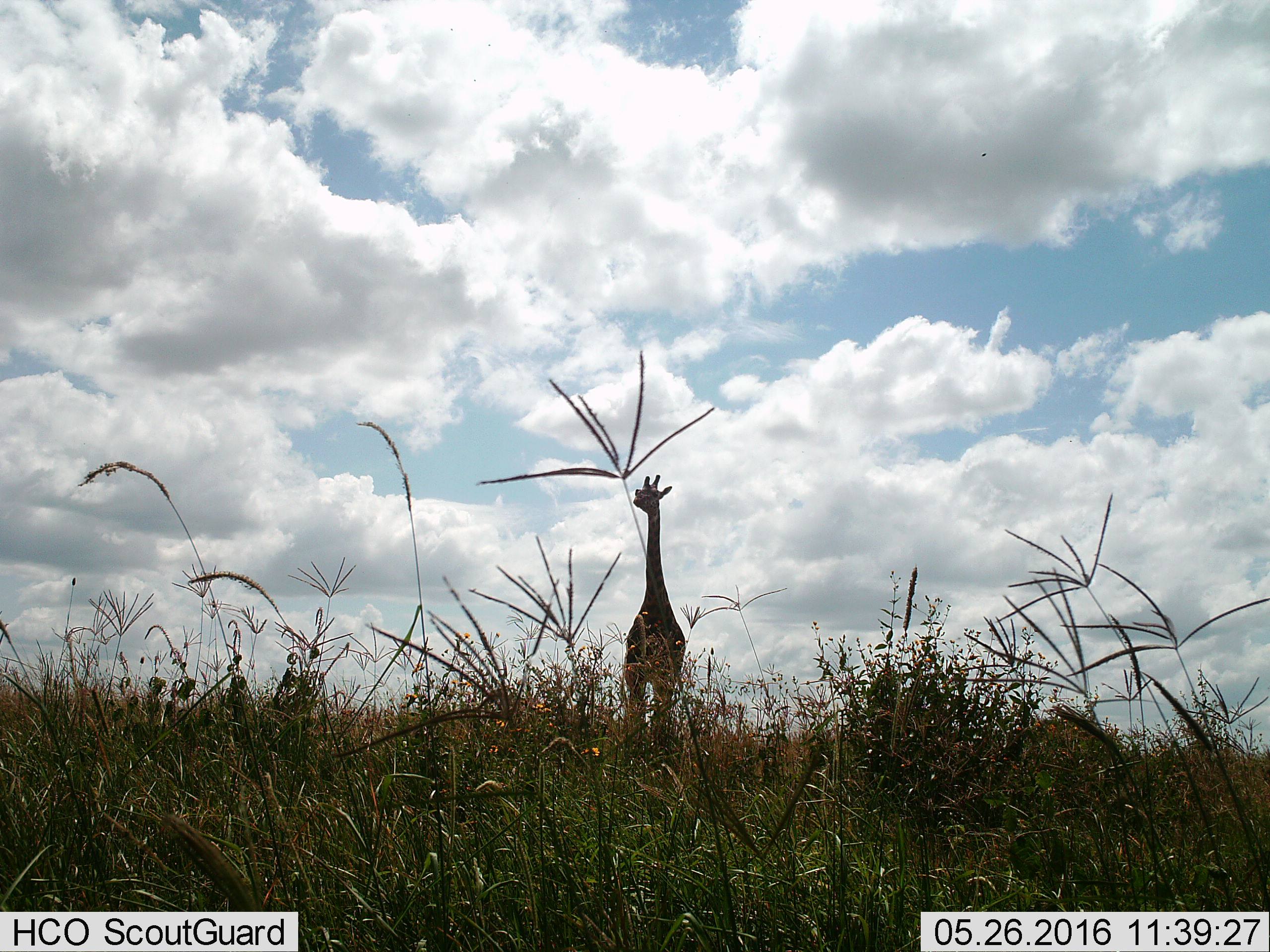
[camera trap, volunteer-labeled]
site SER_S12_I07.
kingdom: Animalia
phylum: Chordata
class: Mammalia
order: Artiodactyla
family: Giraffidae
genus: Giraffa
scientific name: Giraffa camelopardalis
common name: giraffe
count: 1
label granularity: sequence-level